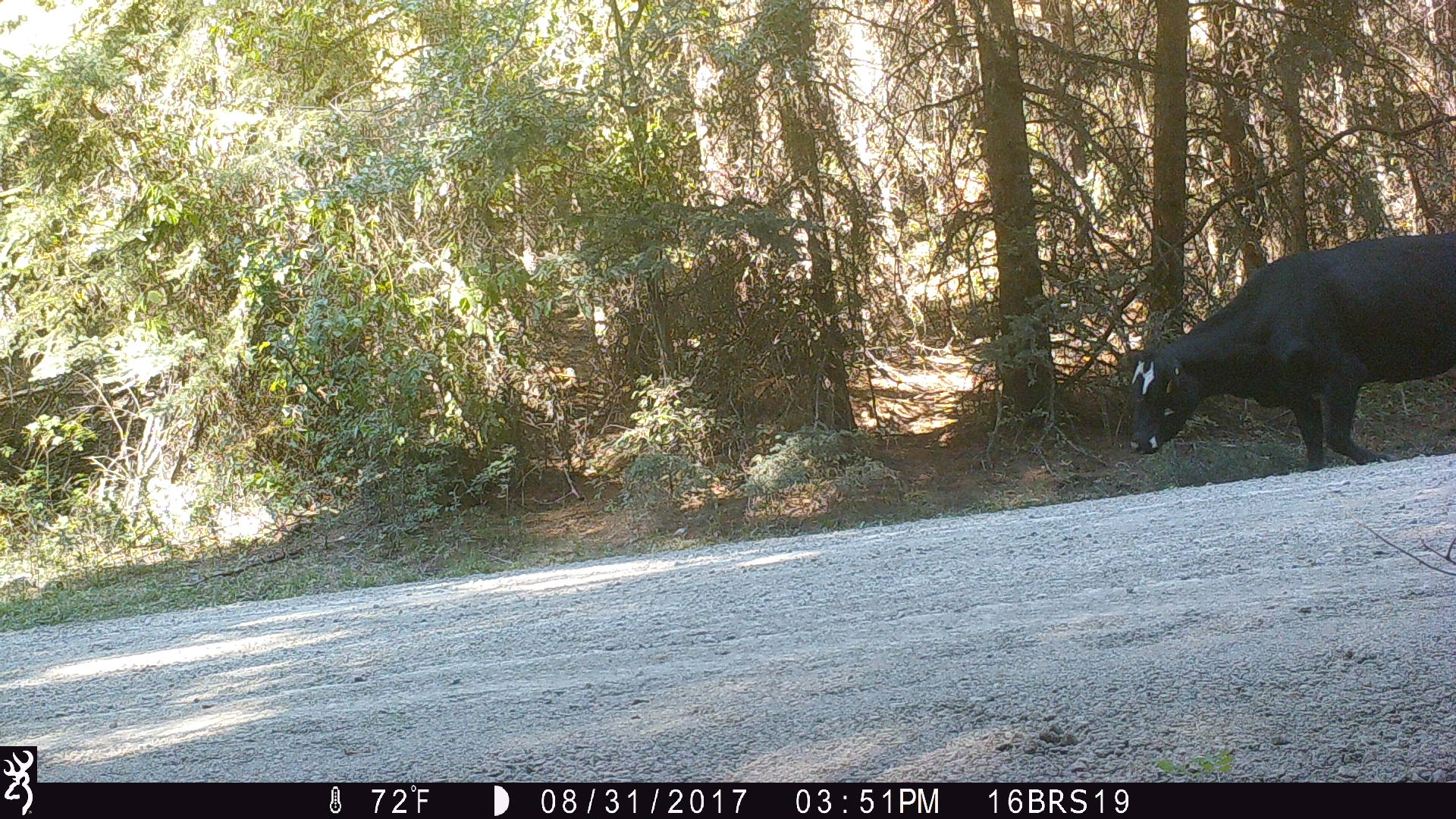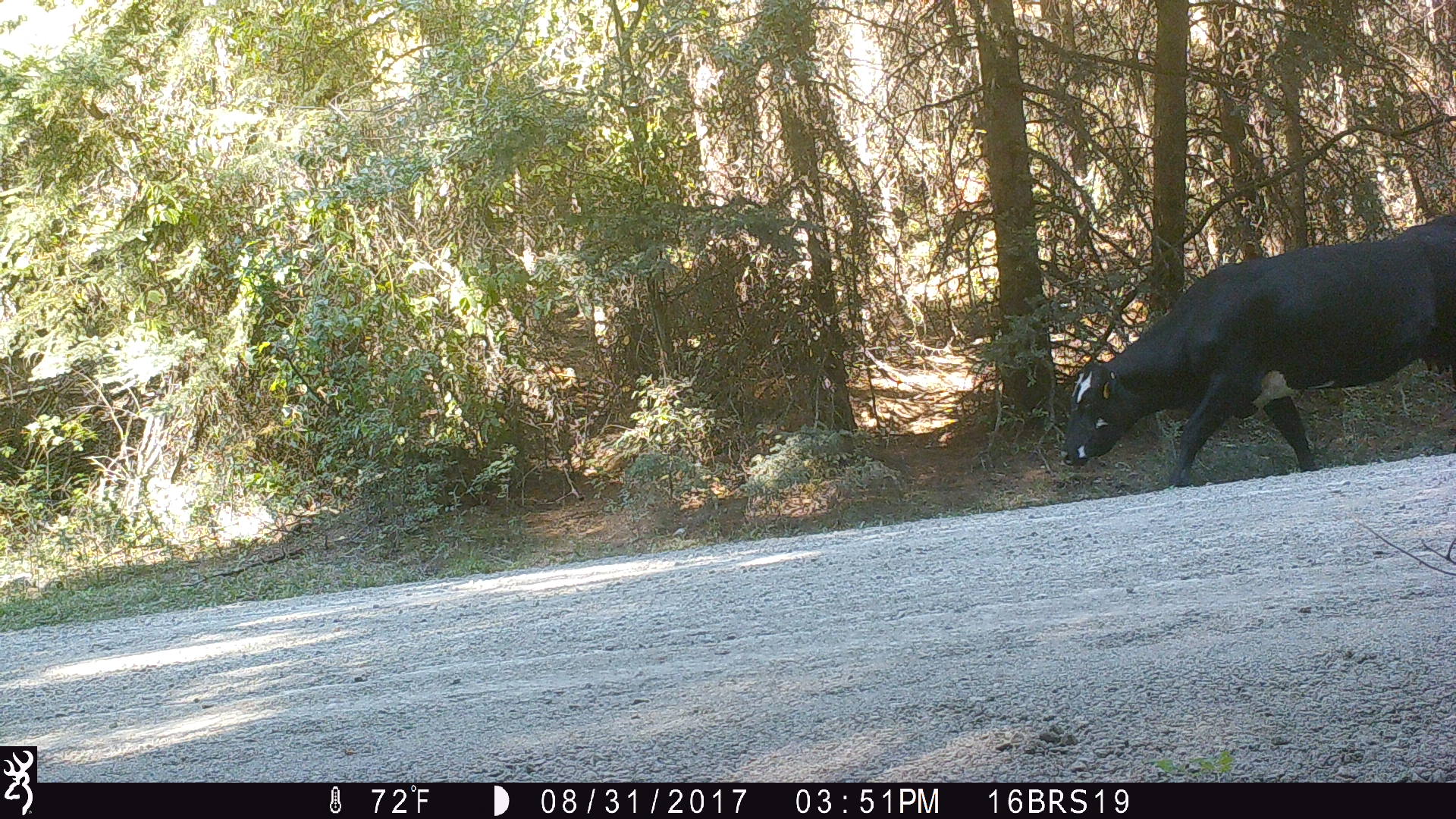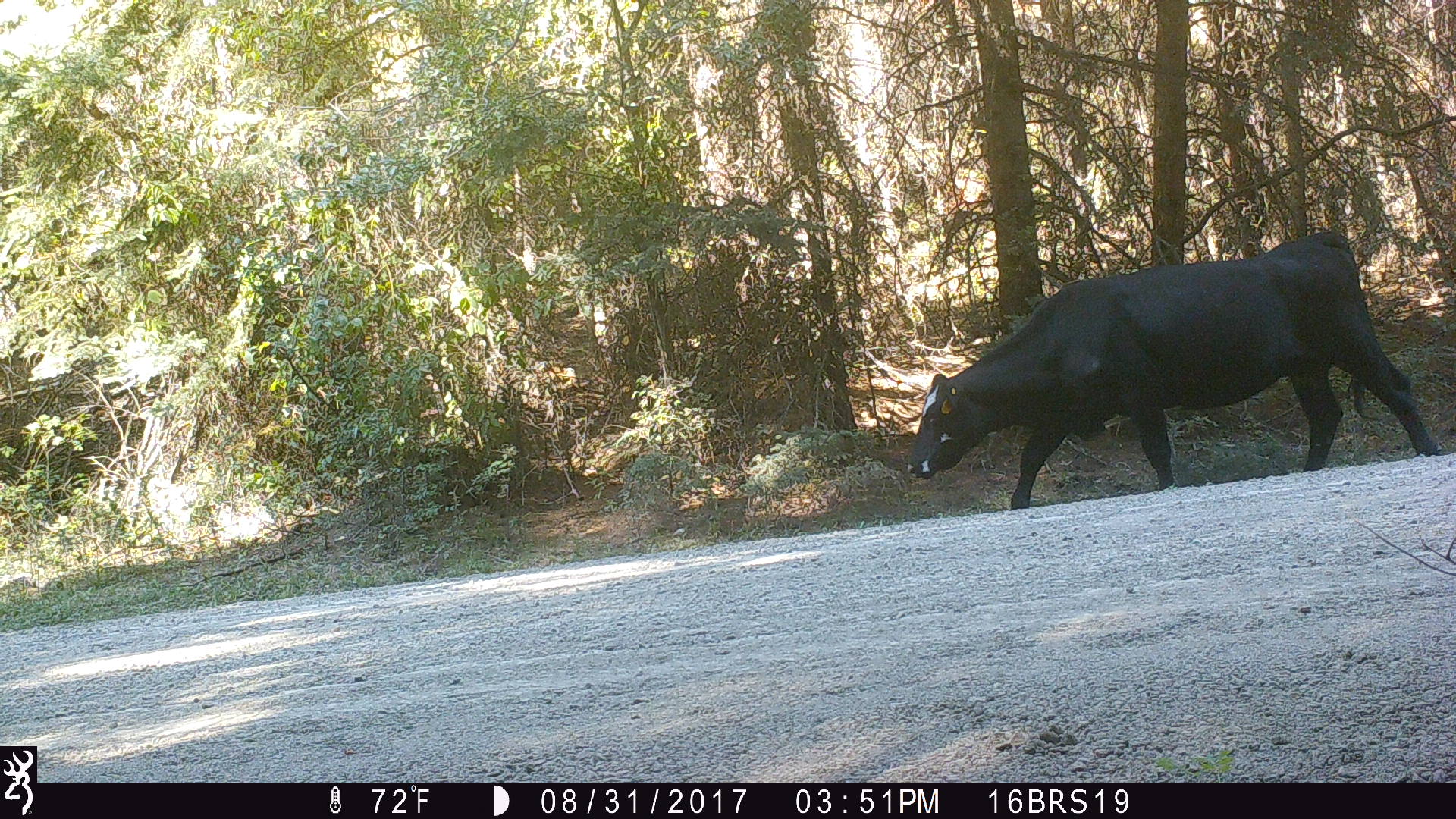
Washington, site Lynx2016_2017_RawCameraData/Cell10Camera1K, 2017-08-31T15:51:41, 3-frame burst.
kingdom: Animalia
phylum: Chordata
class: Mammalia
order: Artiodactyla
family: Bovidae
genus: Bos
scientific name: Bos taurus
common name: domestic cattle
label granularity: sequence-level